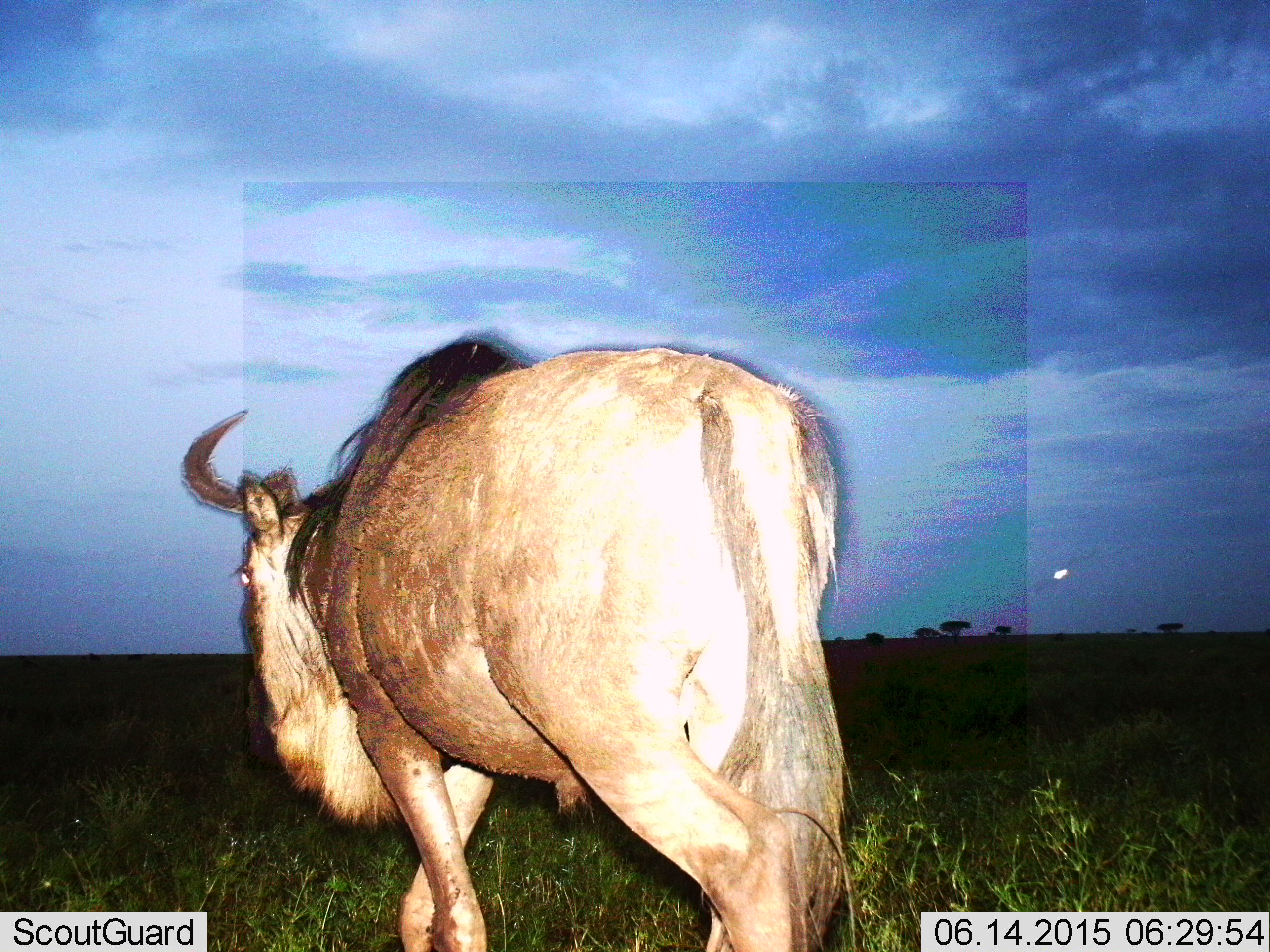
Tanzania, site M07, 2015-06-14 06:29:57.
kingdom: Animalia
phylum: Chordata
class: Mammalia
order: Artiodactyla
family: Bovidae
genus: Connochaetes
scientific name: Connochaetes taurinus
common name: blue wildebeest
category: wildebeest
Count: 1.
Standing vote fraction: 10%.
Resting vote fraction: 0%.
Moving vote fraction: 90%.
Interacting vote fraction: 0%.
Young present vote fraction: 0%.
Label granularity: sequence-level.